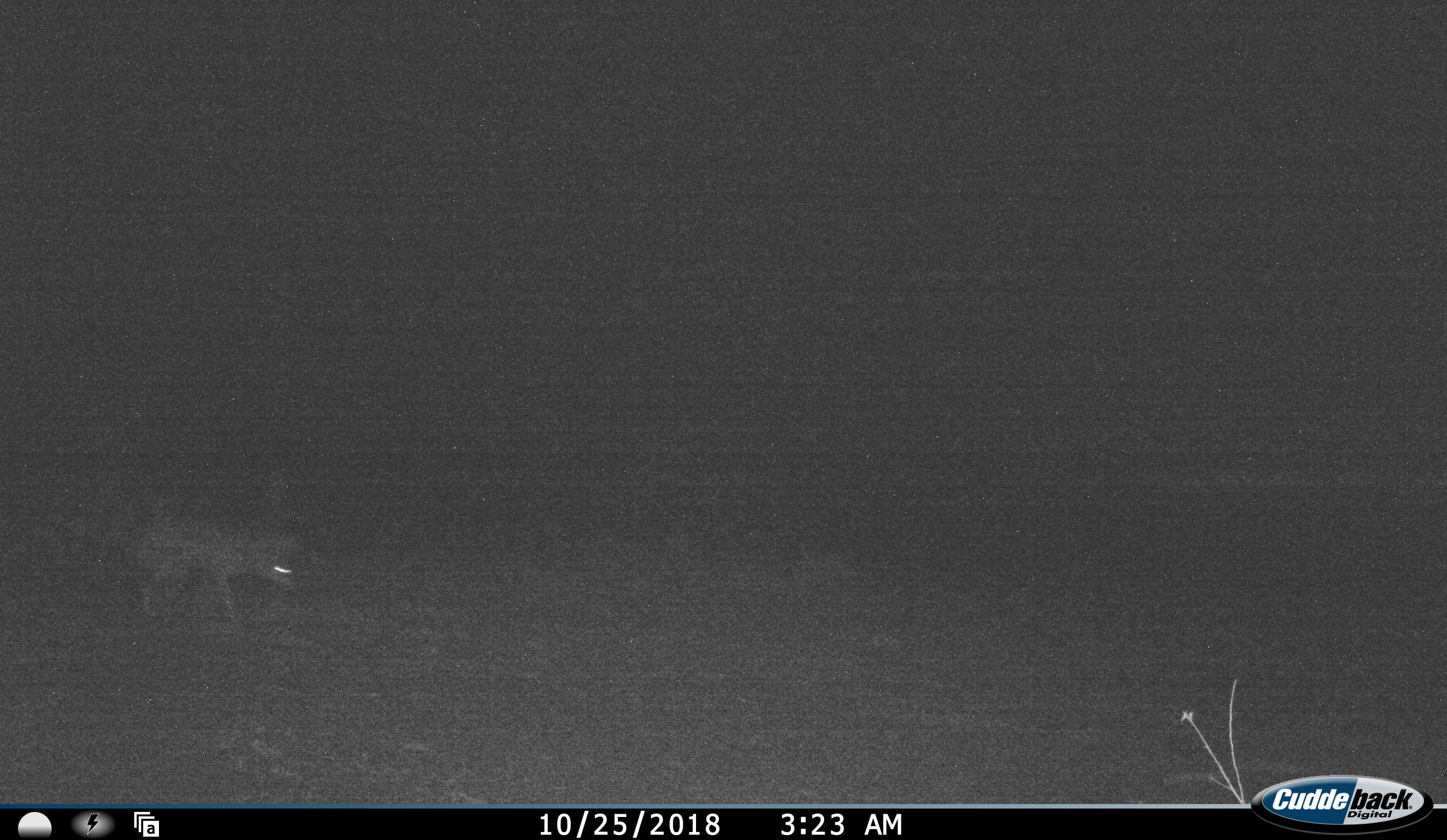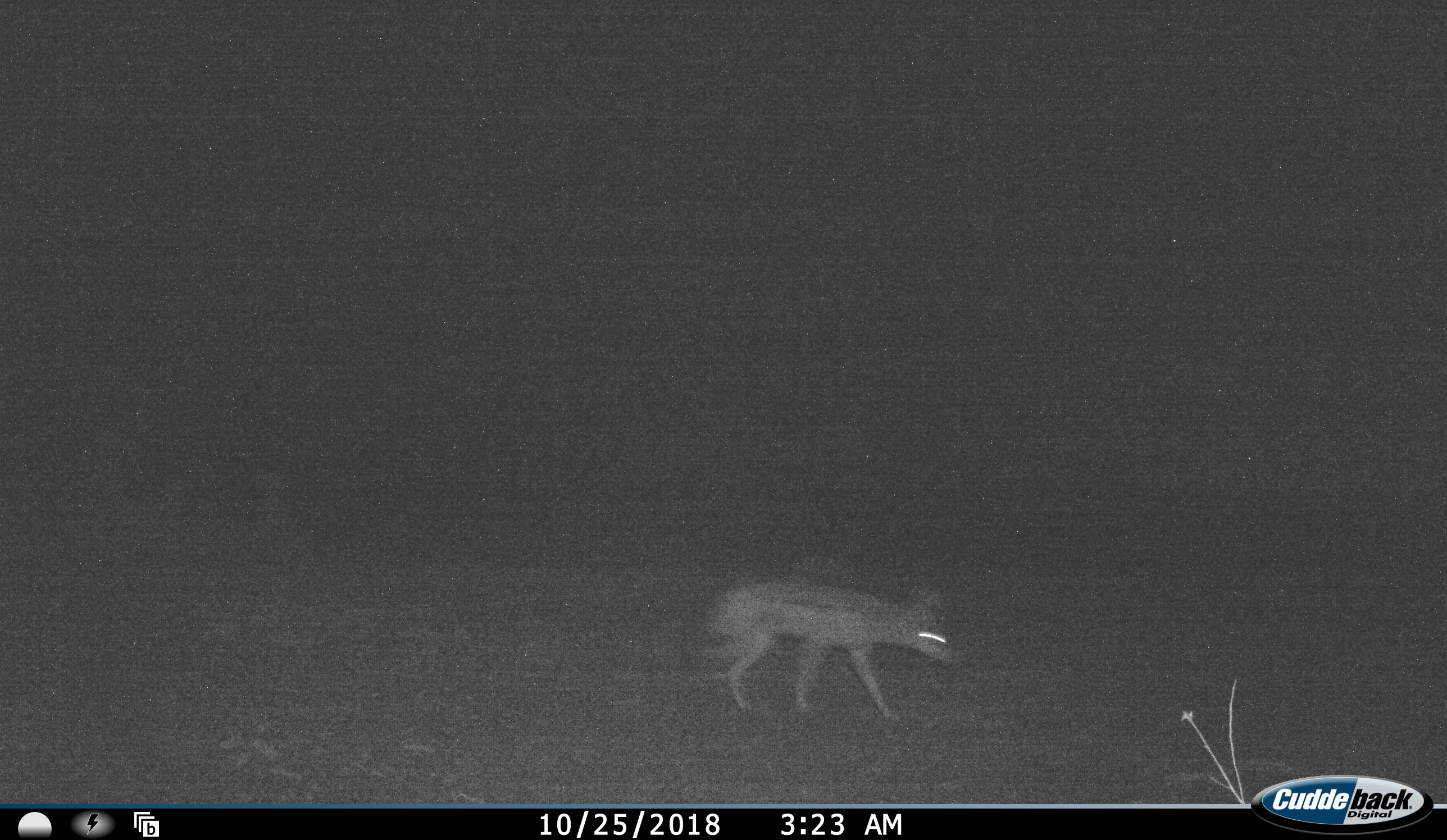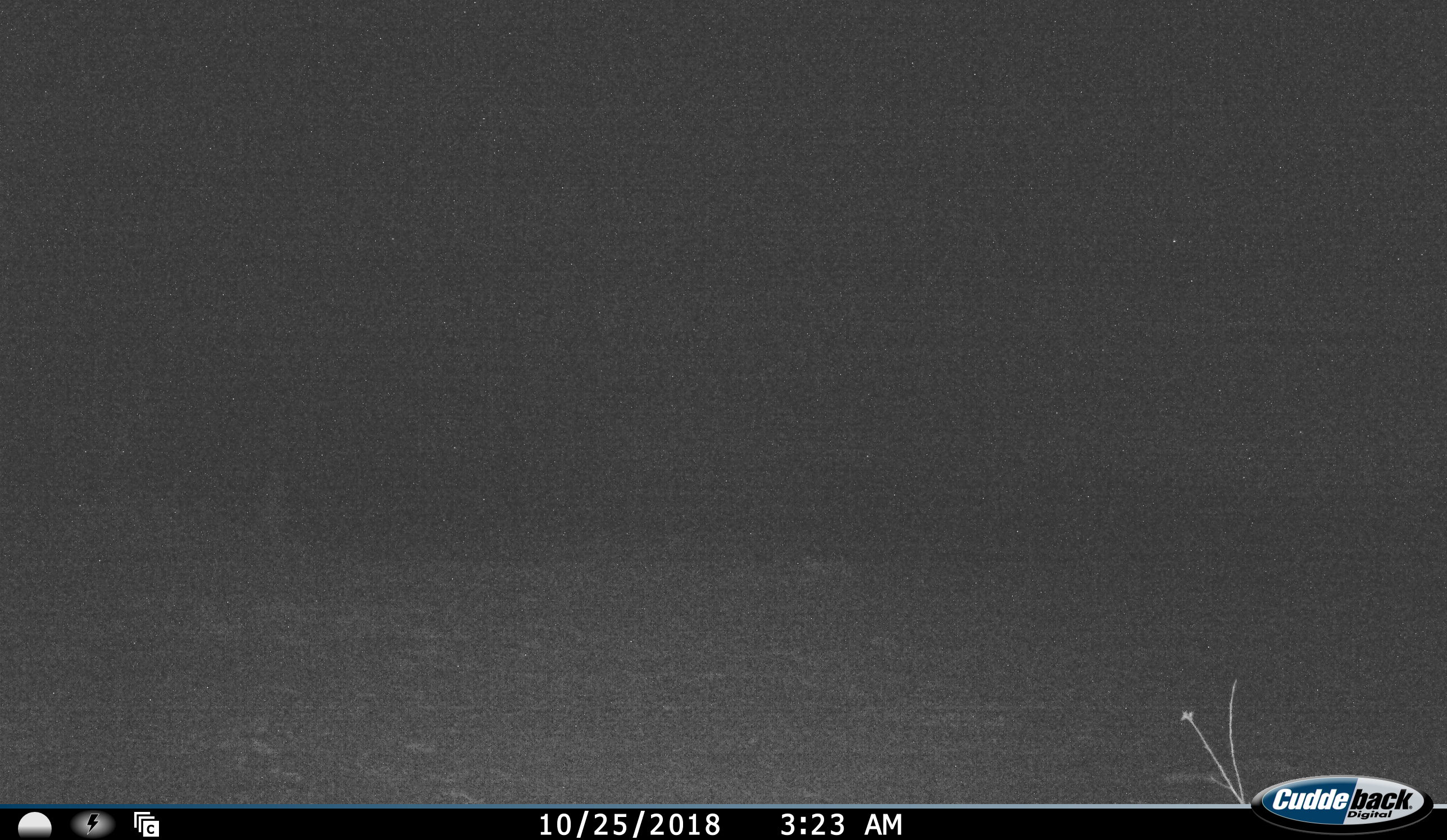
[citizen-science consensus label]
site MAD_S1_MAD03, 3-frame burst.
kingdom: Animalia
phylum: Chordata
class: Mammalia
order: Carnivora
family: Canidae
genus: Lupulella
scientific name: Lupulella mesomelas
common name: black-backed jackal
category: jackalblackbacked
Jackalblackbacked (black-backed jackal) (Lupulella mesomelas), count 1. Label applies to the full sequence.